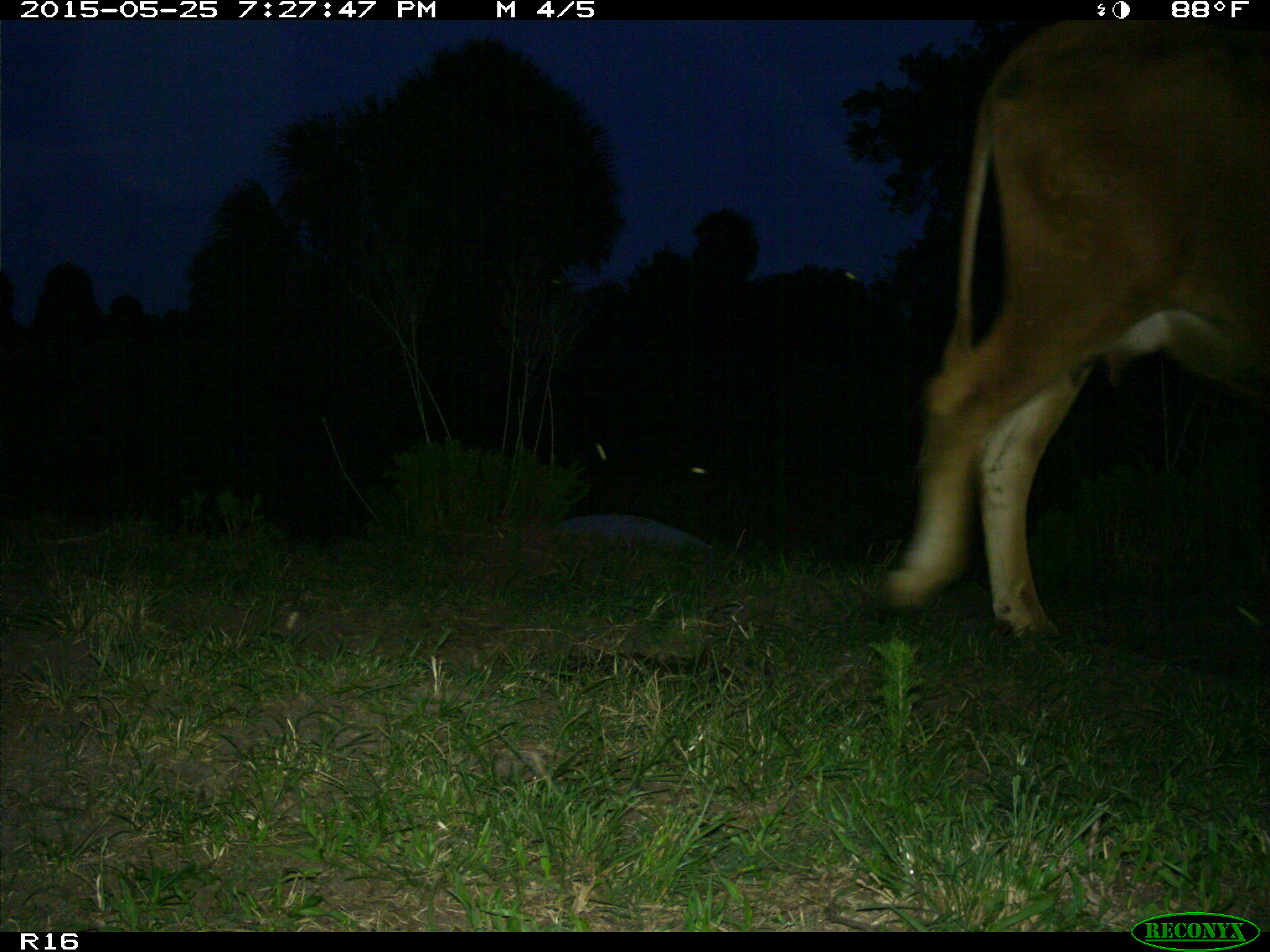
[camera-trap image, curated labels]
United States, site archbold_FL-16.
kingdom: Animalia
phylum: Chordata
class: Mammalia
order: Artiodactyla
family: Bovidae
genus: Bos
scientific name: Bos taurus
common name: domestic cow